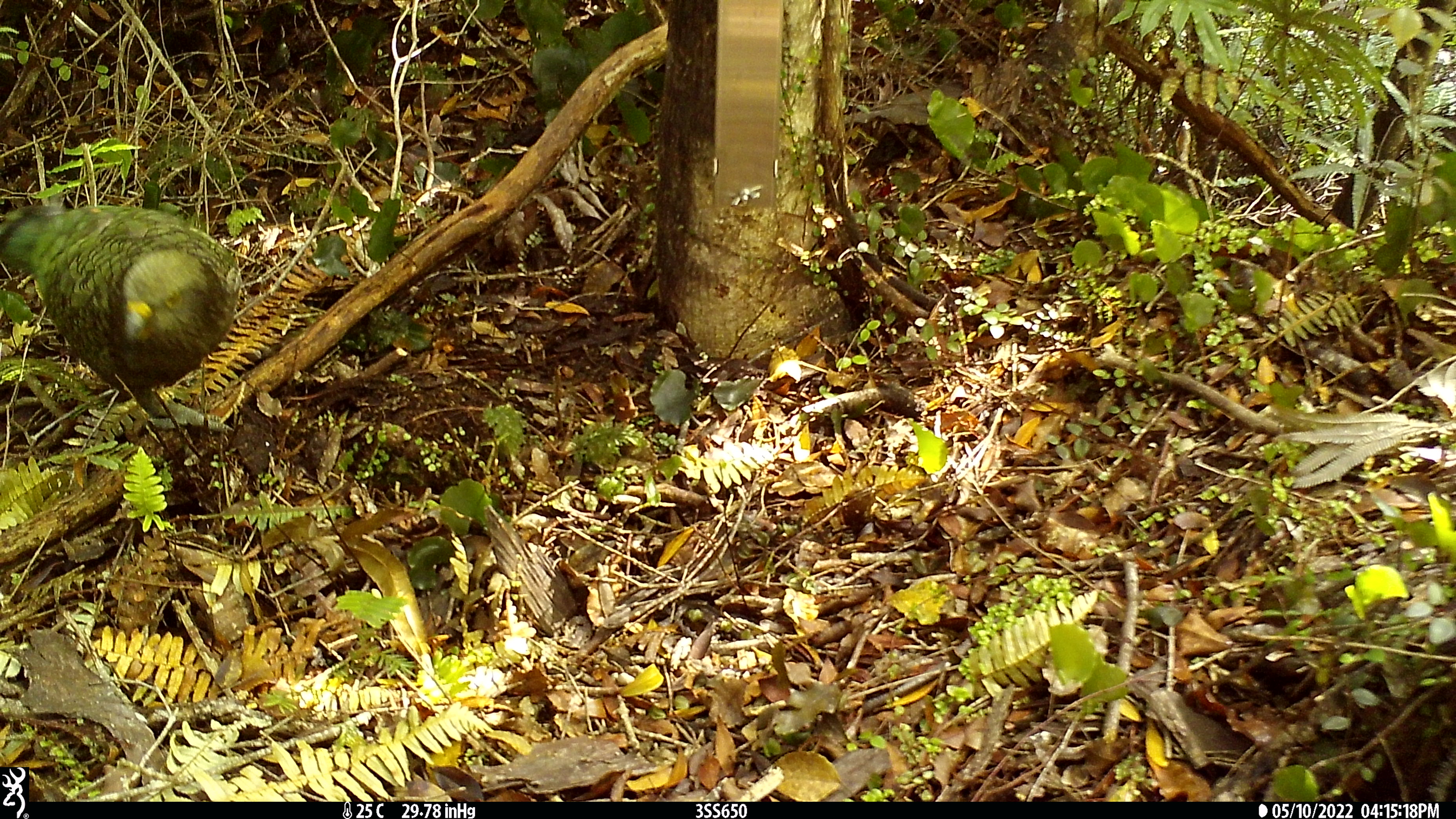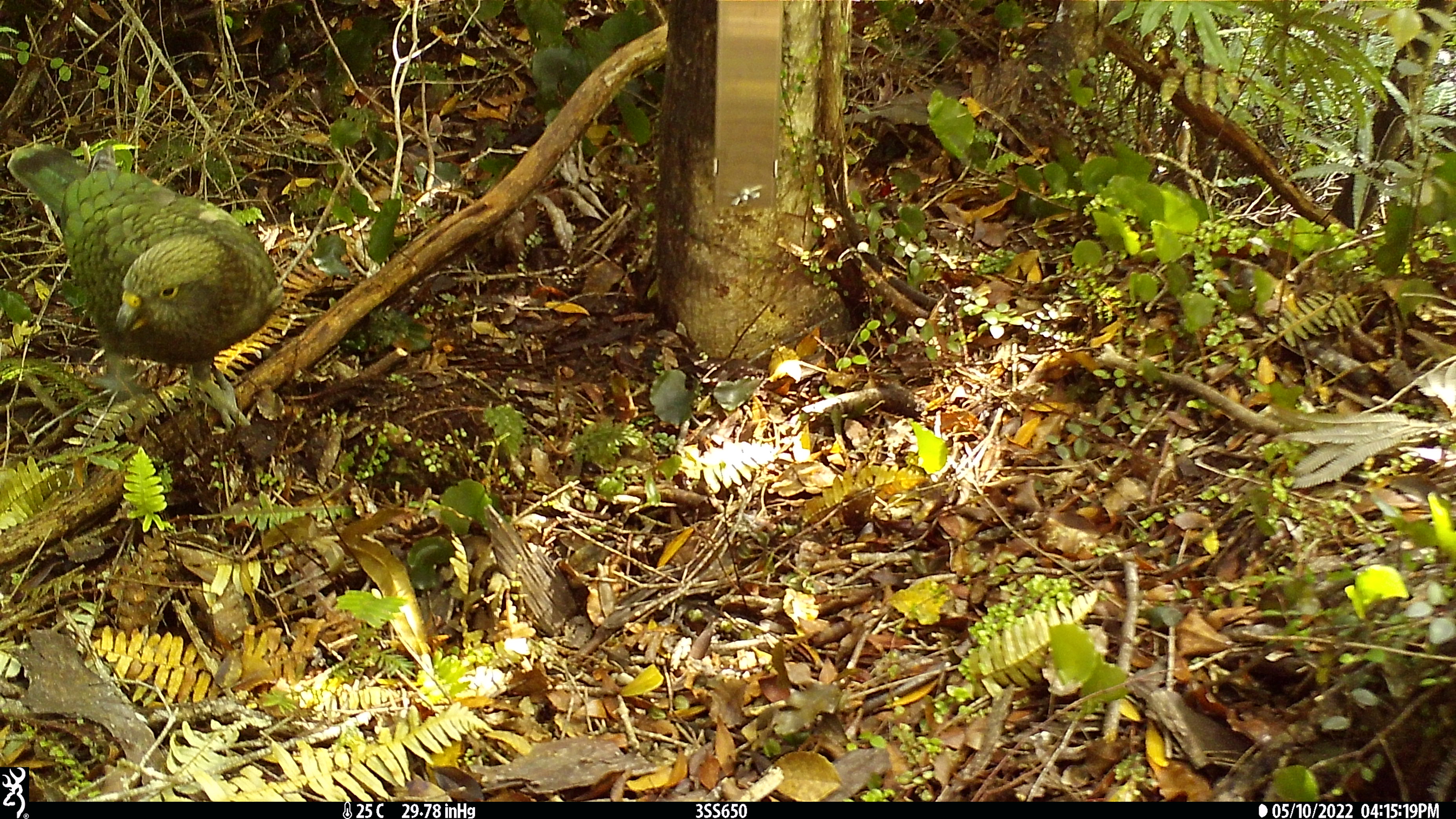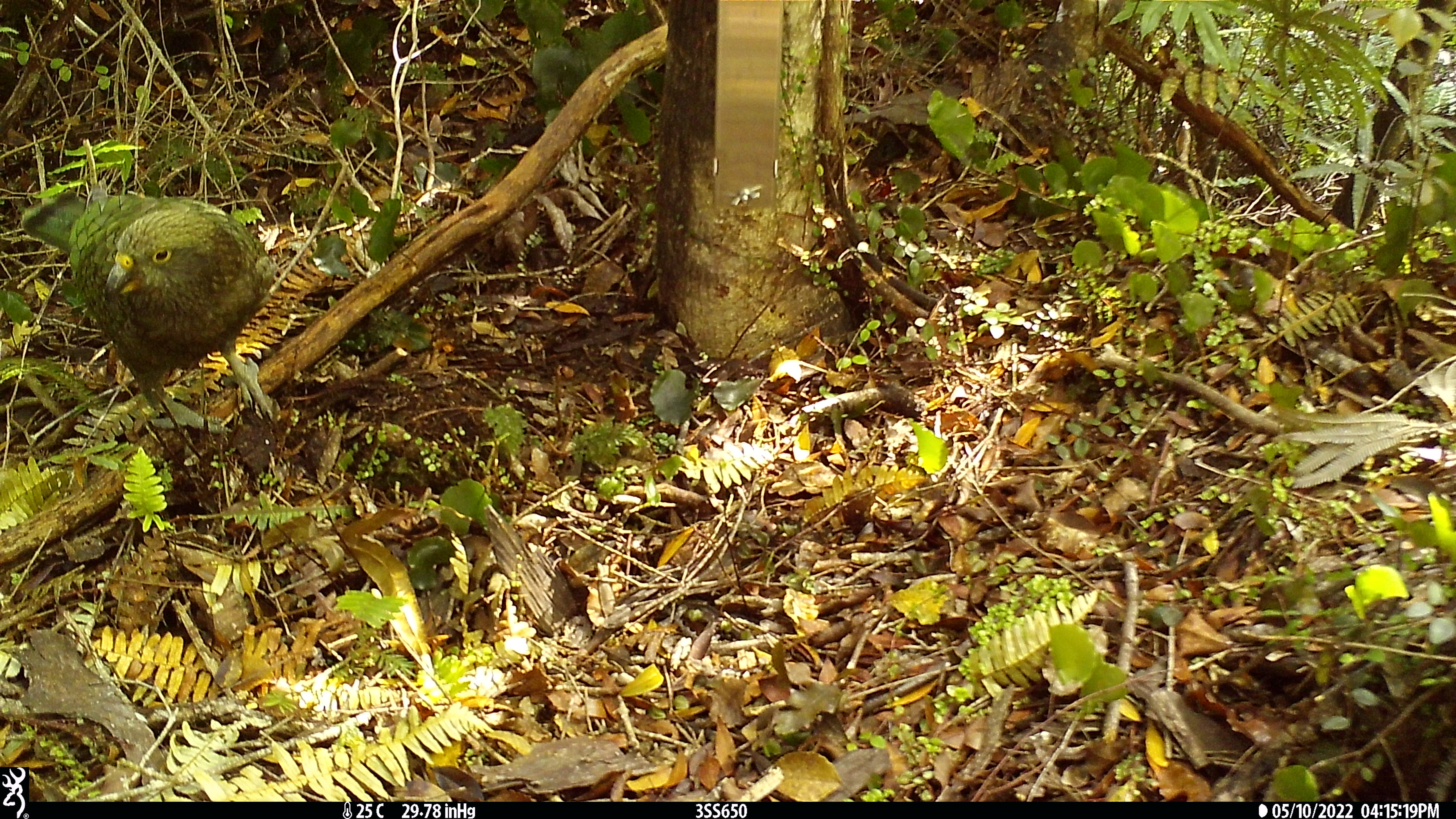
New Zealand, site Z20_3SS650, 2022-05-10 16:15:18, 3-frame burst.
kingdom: Animalia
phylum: Chordata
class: Aves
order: Psittaciformes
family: Strigopidae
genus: Nestor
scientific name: Nestor notabilis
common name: kea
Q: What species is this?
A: Kea (Nestor notabilis).